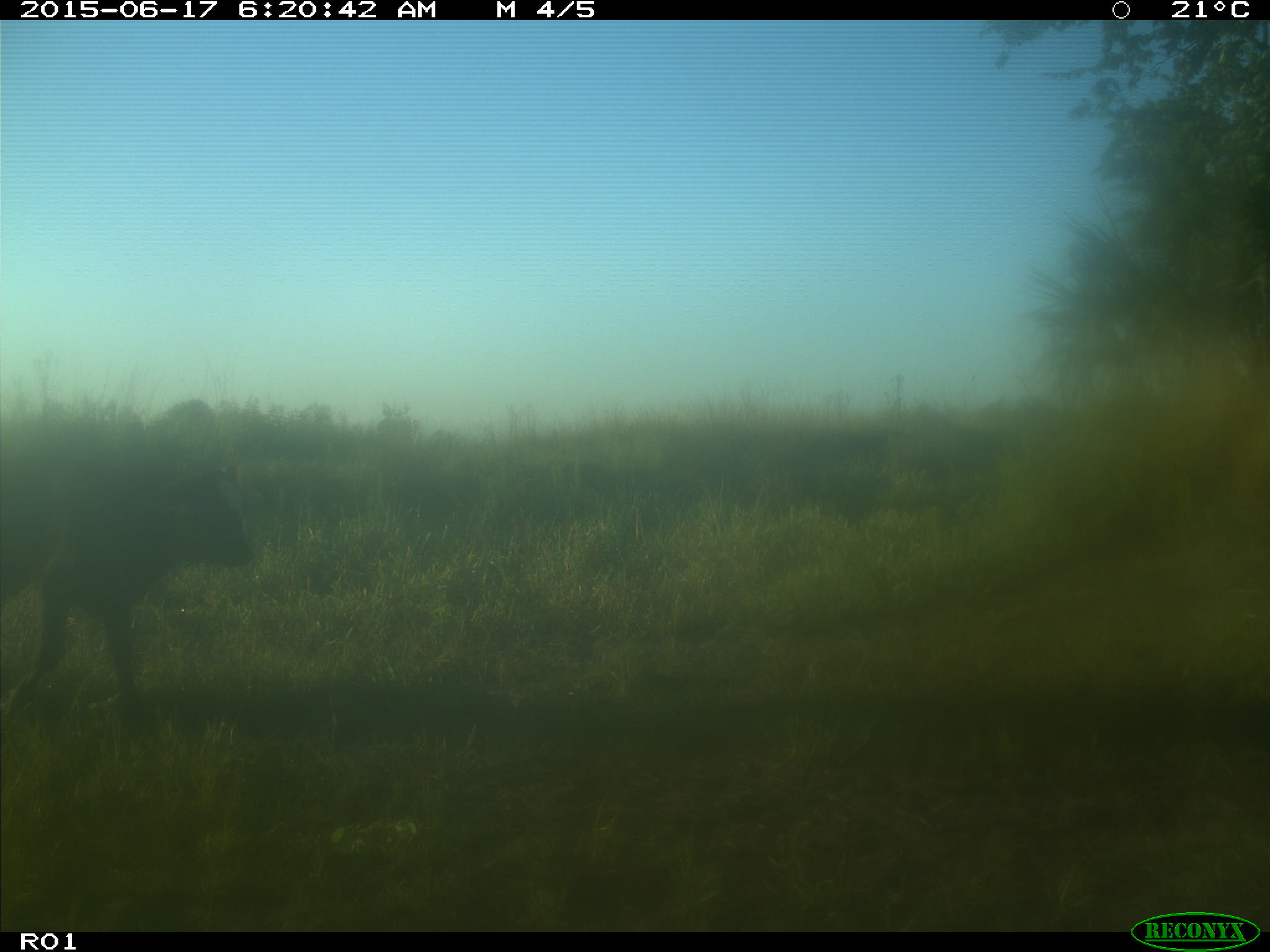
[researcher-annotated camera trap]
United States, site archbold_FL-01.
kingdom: Animalia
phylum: Chordata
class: Mammalia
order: Artiodactyla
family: Bovidae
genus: Bos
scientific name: Bos taurus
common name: domestic cow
Bos taurus (domestic cow).